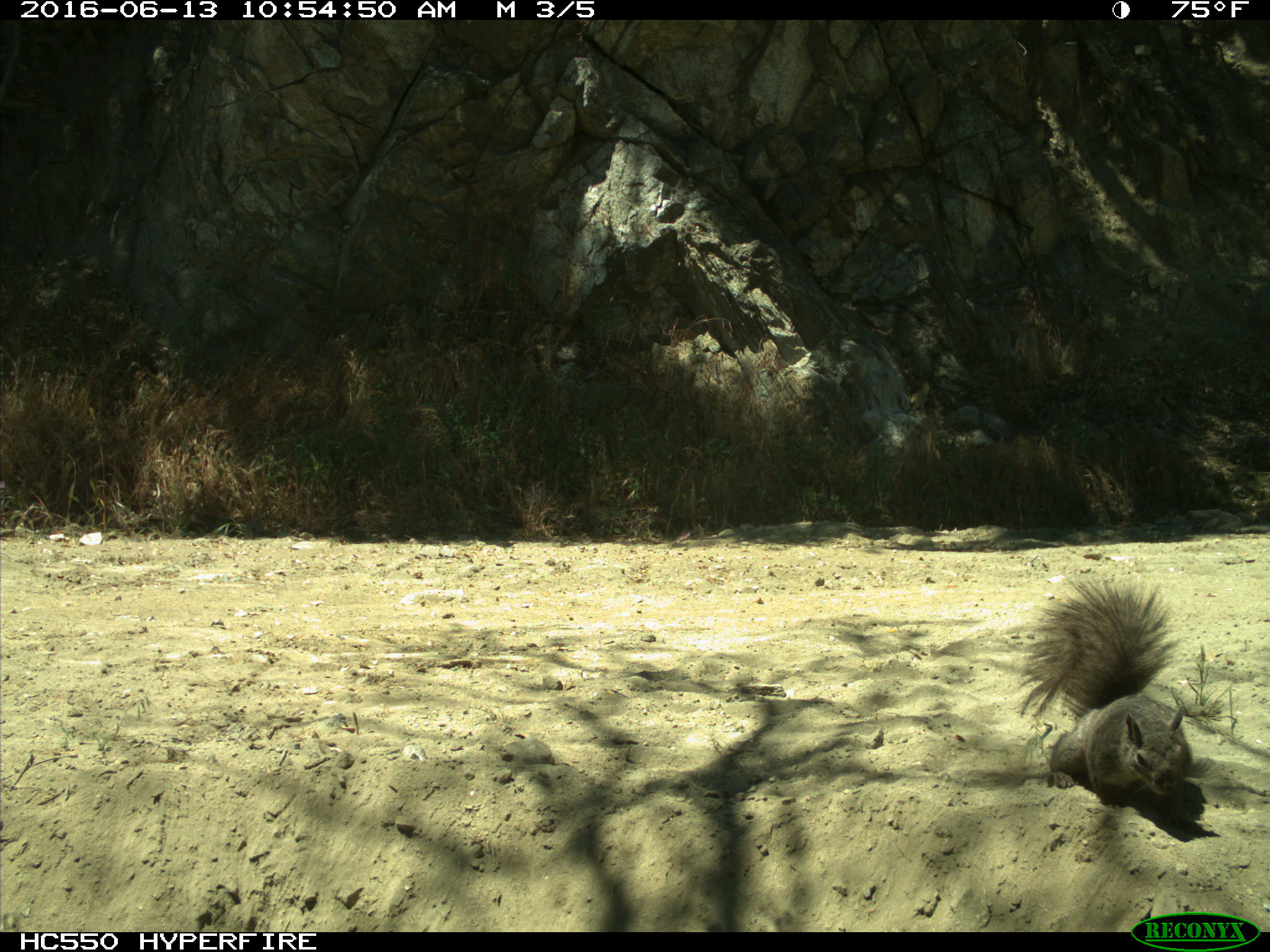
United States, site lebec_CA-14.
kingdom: Animalia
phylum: Chordata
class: Mammalia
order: Rodentia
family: Sciuridae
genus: Sciurus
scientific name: Sciurus carolinensis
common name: eastern gray squirrel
Sciurus carolinensis (eastern gray squirrel).